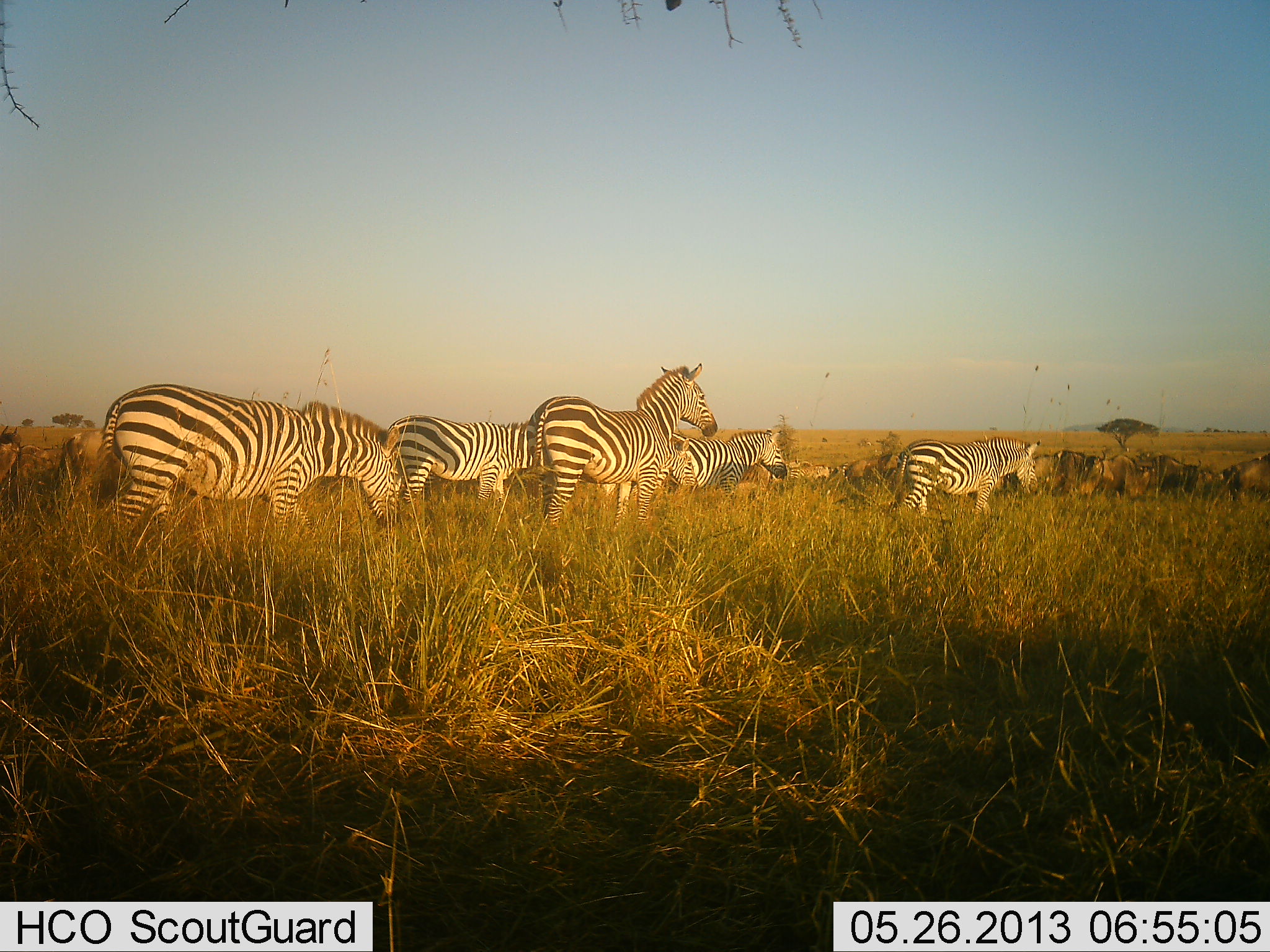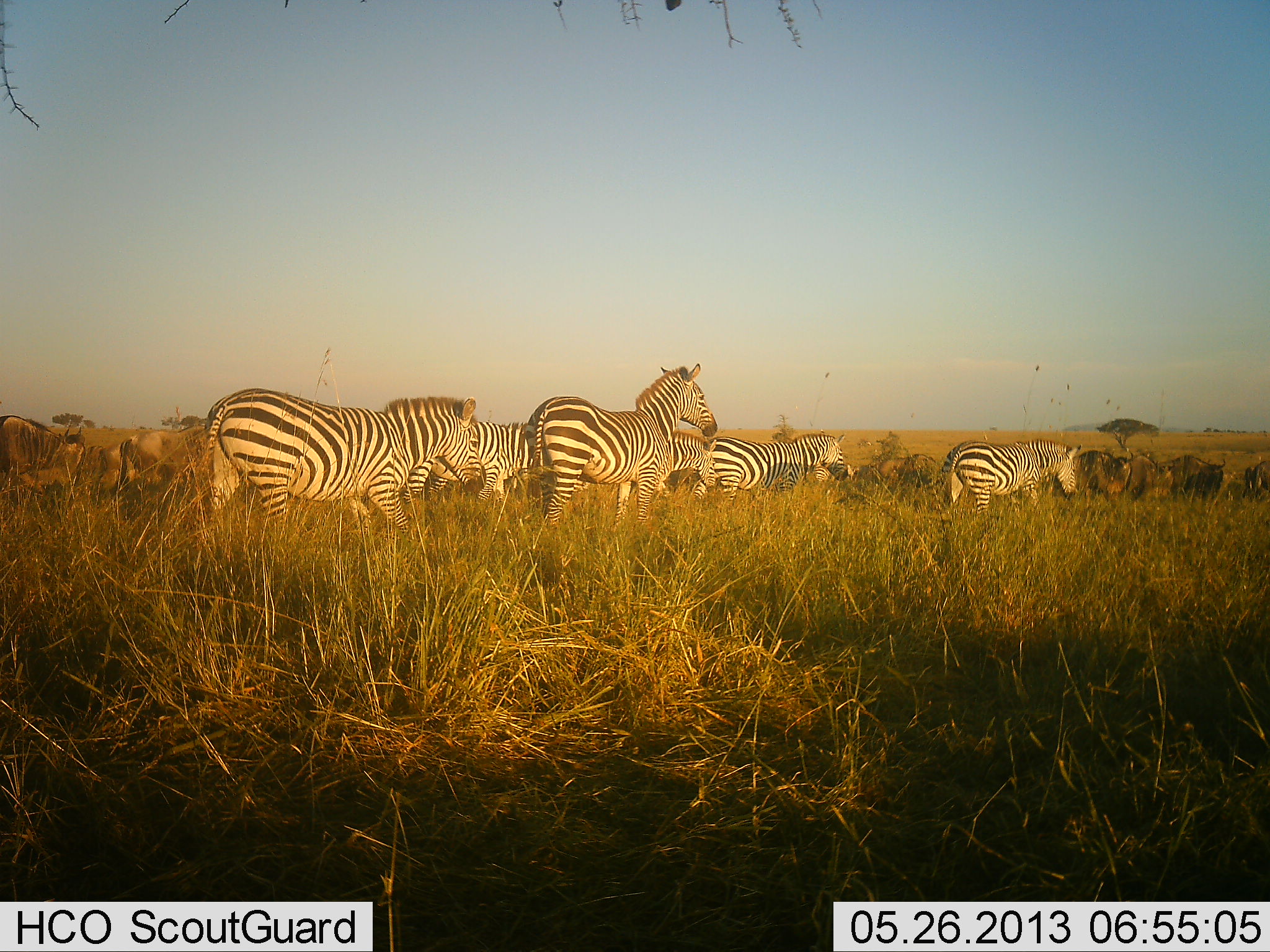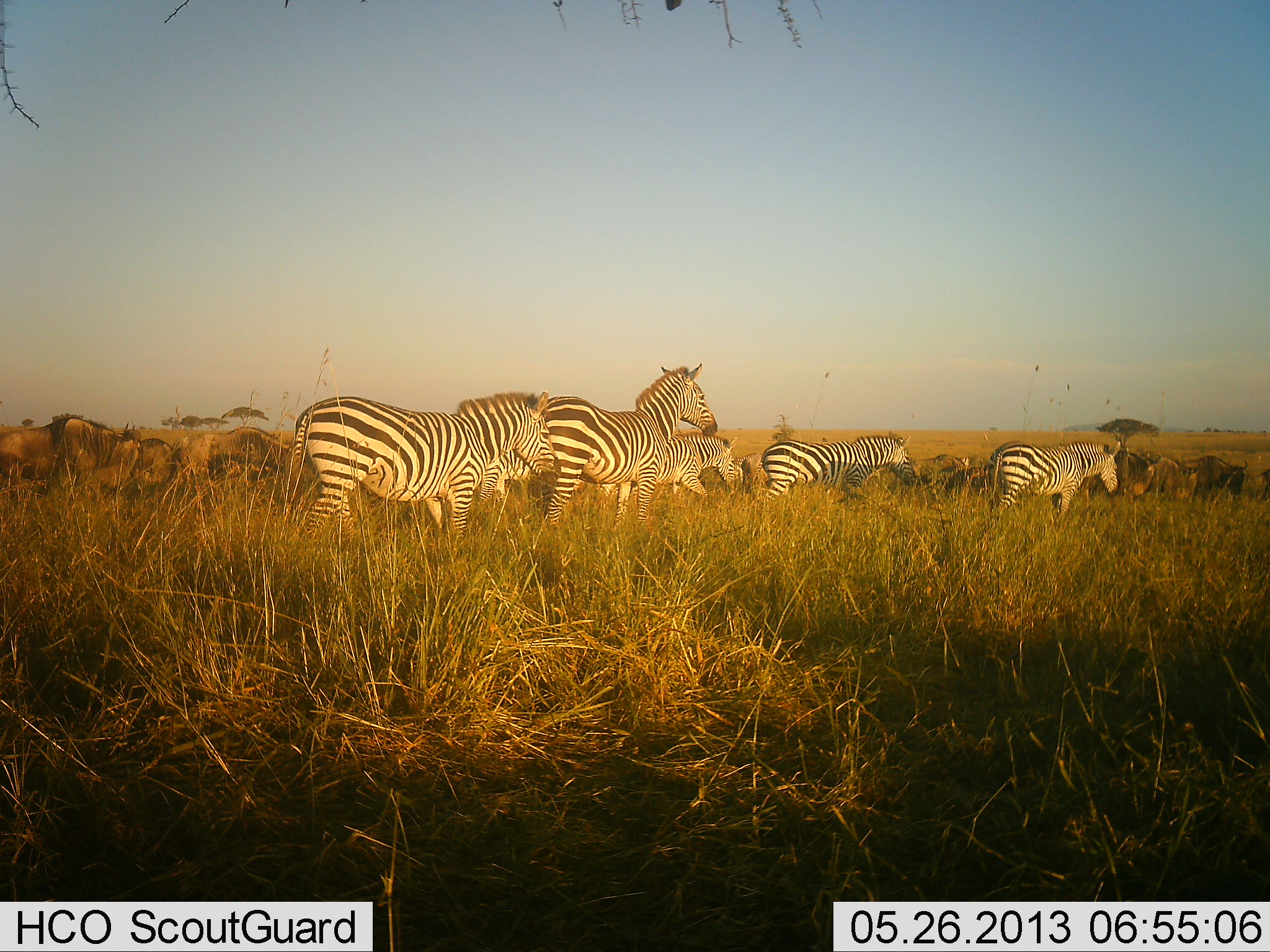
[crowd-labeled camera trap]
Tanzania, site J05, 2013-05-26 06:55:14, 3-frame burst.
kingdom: Animalia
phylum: Chordata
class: Mammalia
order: Artiodactyla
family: Bovidae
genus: Connochaetes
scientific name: Connochaetes taurinus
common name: blue wildebeest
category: wildebeest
Wildebeest (blue wildebeest) (Connochaetes taurinus), count 11-50. Behavior (volunteer vote fractions): standing 9%, resting 0%, moving 95%, interacting 5%. Young present (vote fraction): 0%. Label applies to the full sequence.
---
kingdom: Animalia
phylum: Chordata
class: Mammalia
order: Perissodactyla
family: Equidae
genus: Equus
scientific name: Equus quagga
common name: plains zebra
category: zebra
Zebra (plains zebra) (Equus quagga), count 6. Behavior (volunteer vote fractions): standing 29%, resting 0%, moving 100%, interacting 0%. Young present (vote fraction): 0%. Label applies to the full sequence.